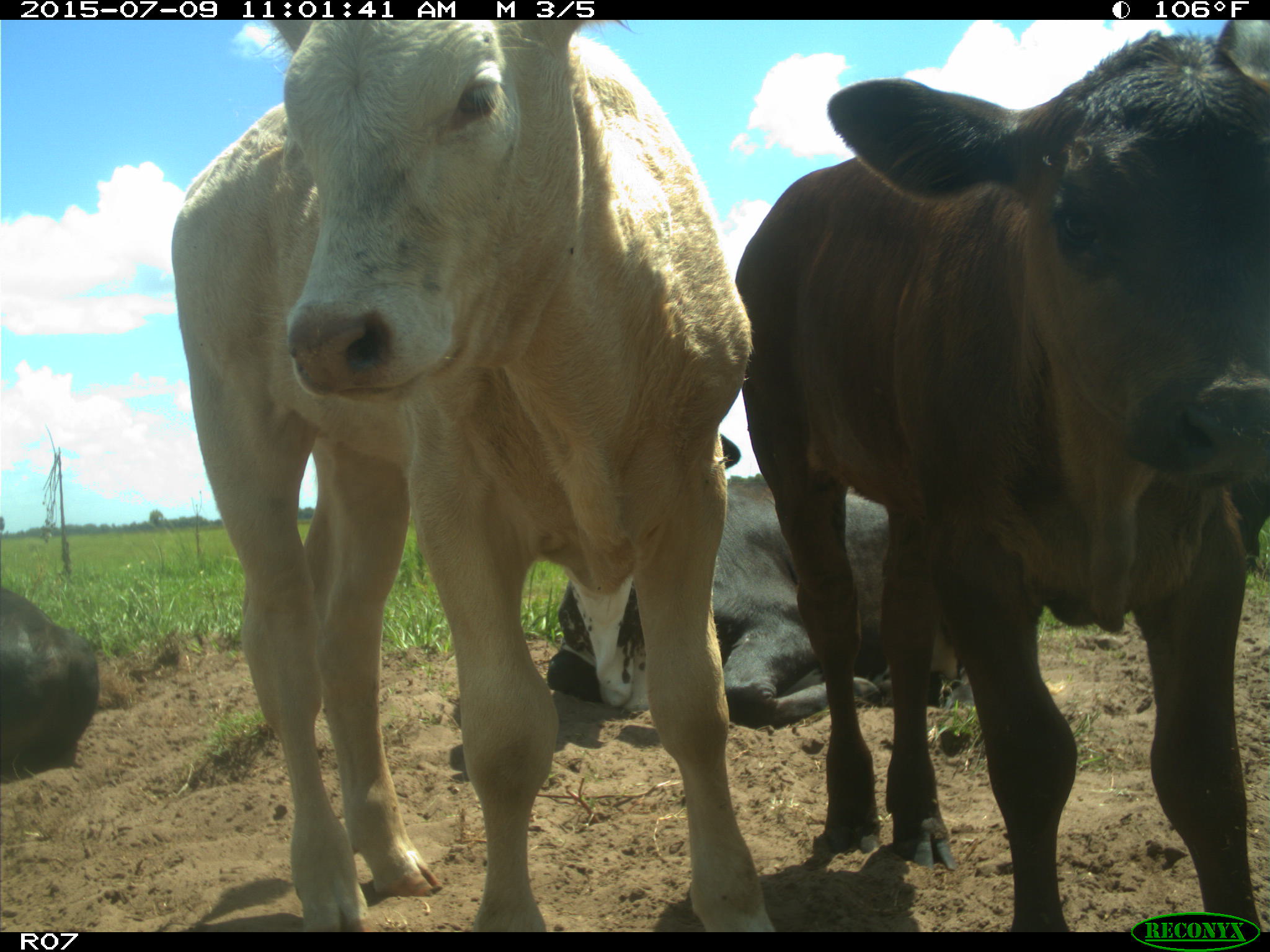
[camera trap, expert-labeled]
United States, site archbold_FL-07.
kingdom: Animalia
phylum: Chordata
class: Mammalia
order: Artiodactyla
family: Bovidae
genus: Bos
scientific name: Bos taurus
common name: domestic cow